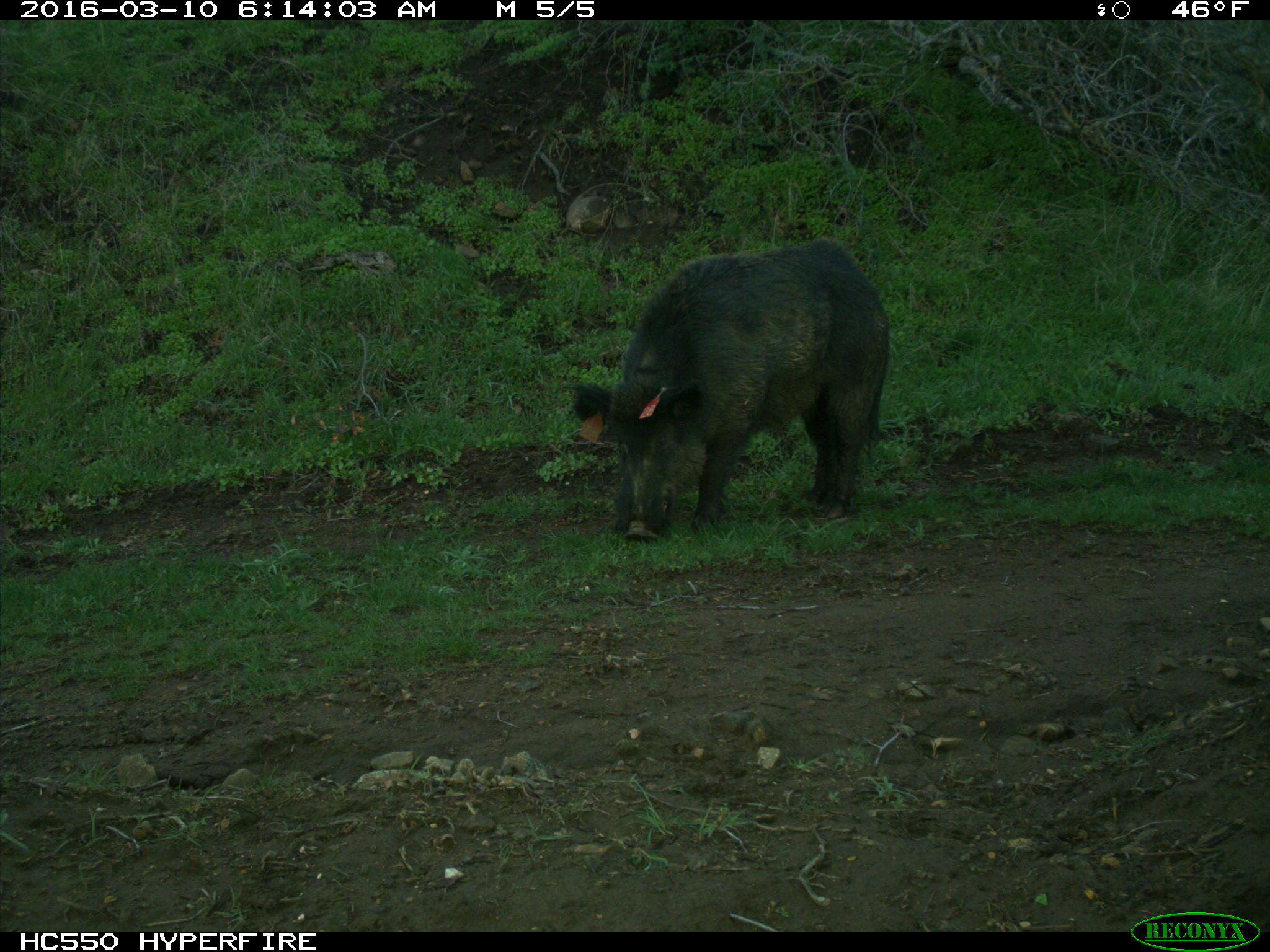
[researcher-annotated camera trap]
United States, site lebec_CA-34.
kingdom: Animalia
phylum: Chordata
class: Mammalia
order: Artiodactyla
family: Suidae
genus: Sus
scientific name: Sus scrofa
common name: wild boar